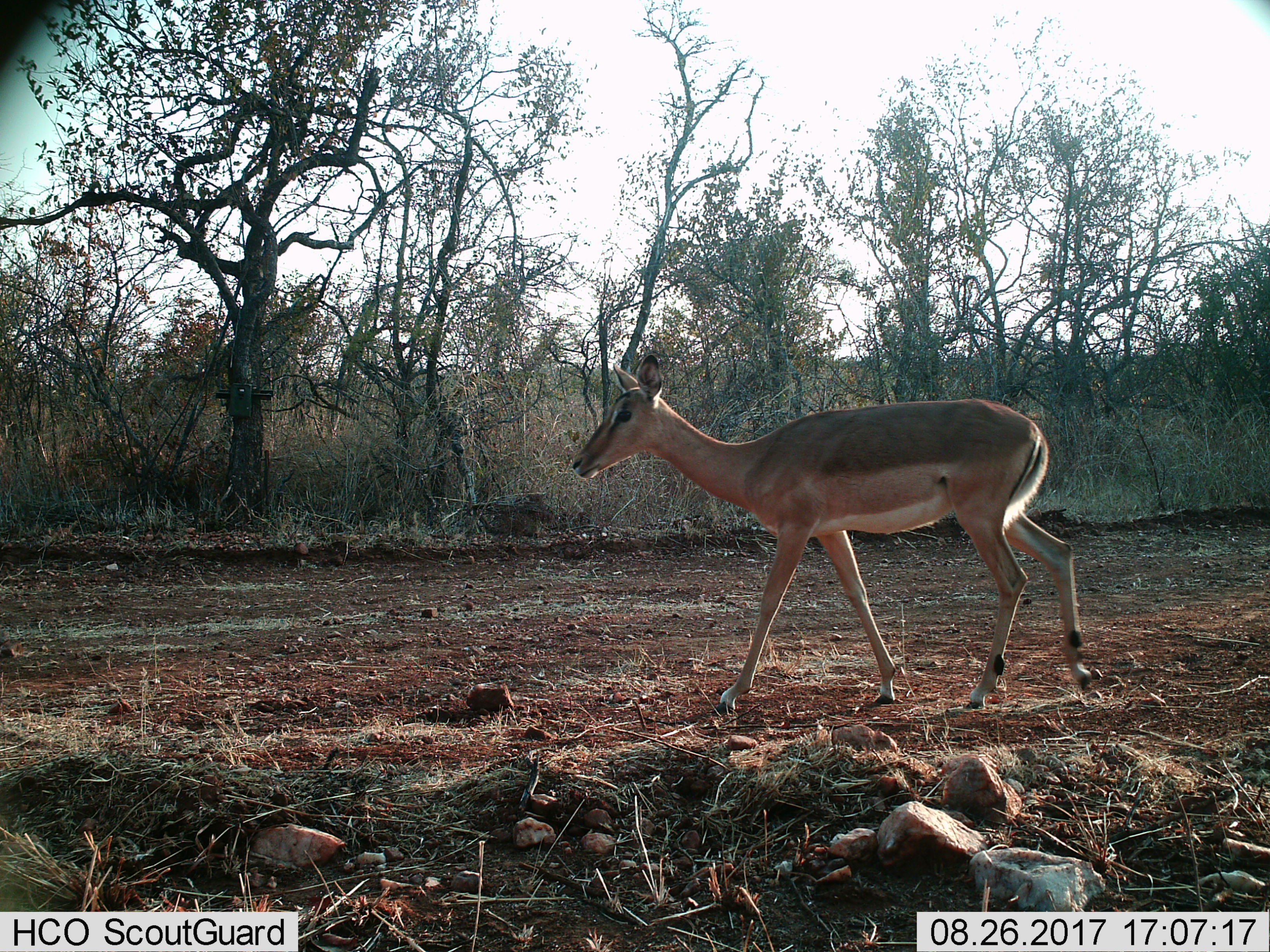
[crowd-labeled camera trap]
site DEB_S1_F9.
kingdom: Animalia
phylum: Chordata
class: Mammalia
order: Artiodactyla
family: Bovidae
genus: Aepyceros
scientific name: Aepyceros melampus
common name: impala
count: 1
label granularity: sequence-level